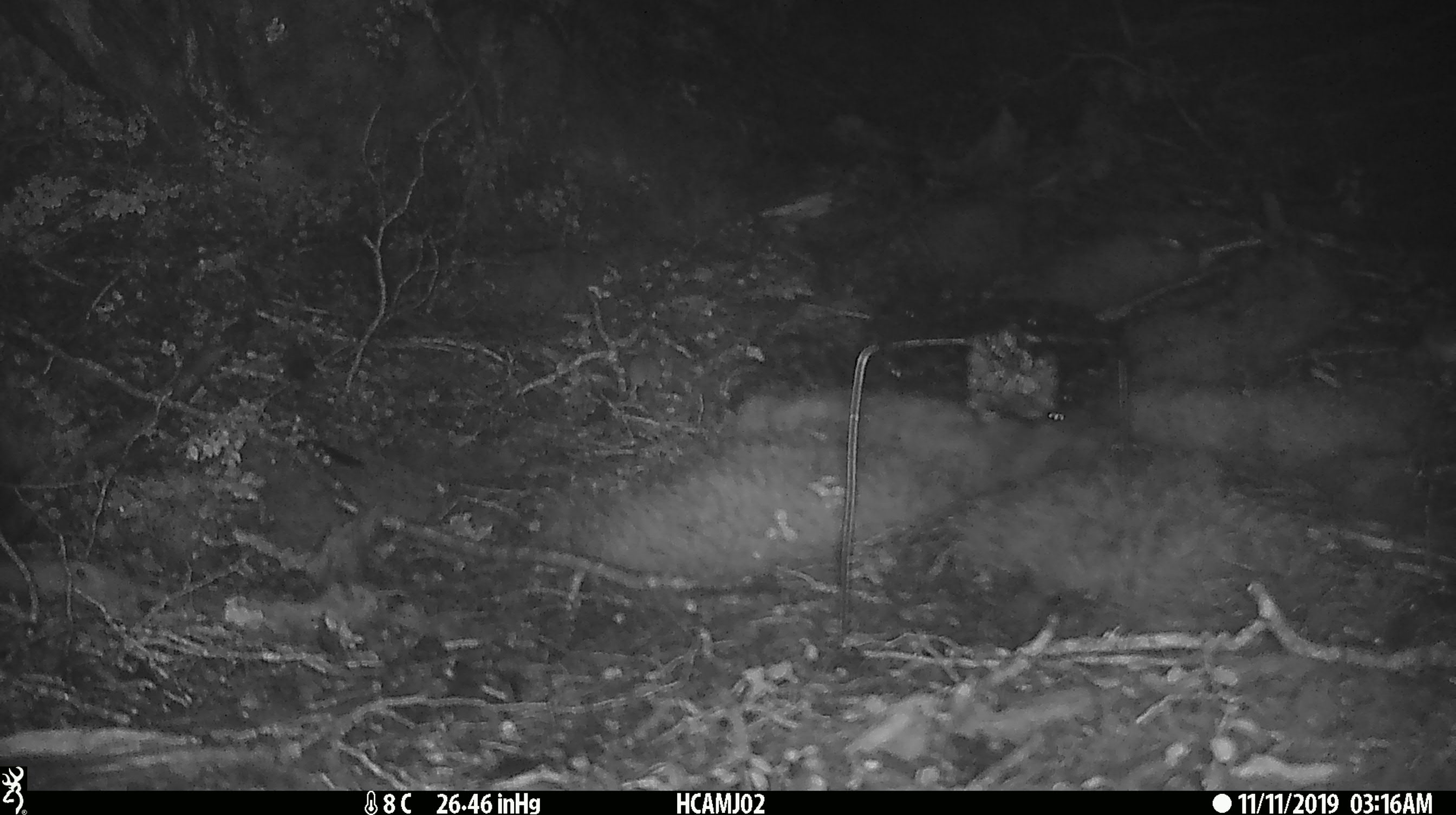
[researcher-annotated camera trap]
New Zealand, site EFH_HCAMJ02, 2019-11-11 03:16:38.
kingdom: Animalia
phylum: Chordata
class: Mammalia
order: Rodentia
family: Muridae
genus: Mus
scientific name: Mus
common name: mouse